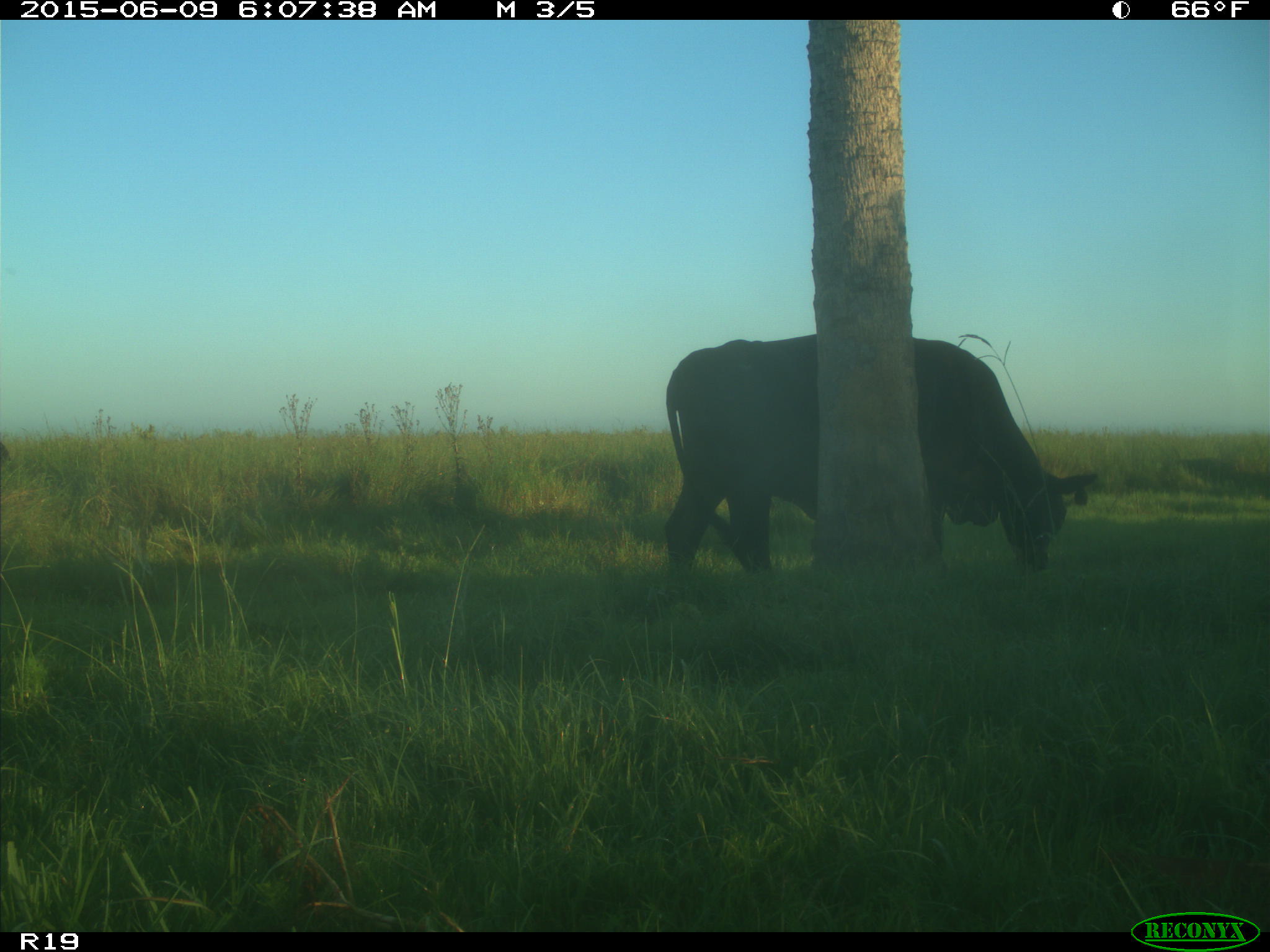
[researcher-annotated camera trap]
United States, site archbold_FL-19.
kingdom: Animalia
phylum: Chordata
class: Mammalia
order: Artiodactyla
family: Bovidae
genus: Bos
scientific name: Bos taurus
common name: domestic cow